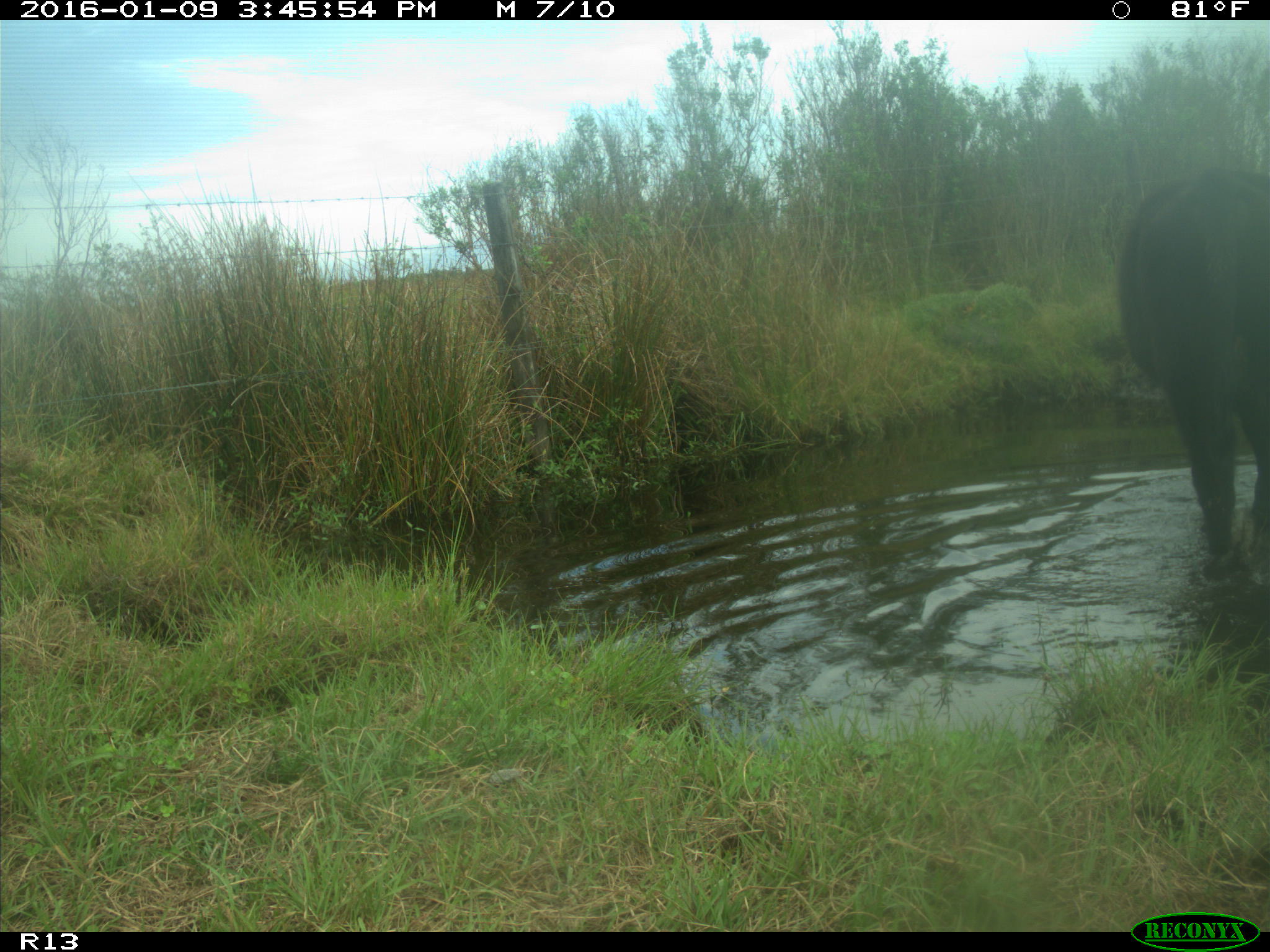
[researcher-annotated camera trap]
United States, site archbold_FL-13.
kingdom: Animalia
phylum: Chordata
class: Mammalia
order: Artiodactyla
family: Bovidae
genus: Bos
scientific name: Bos taurus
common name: domestic cow